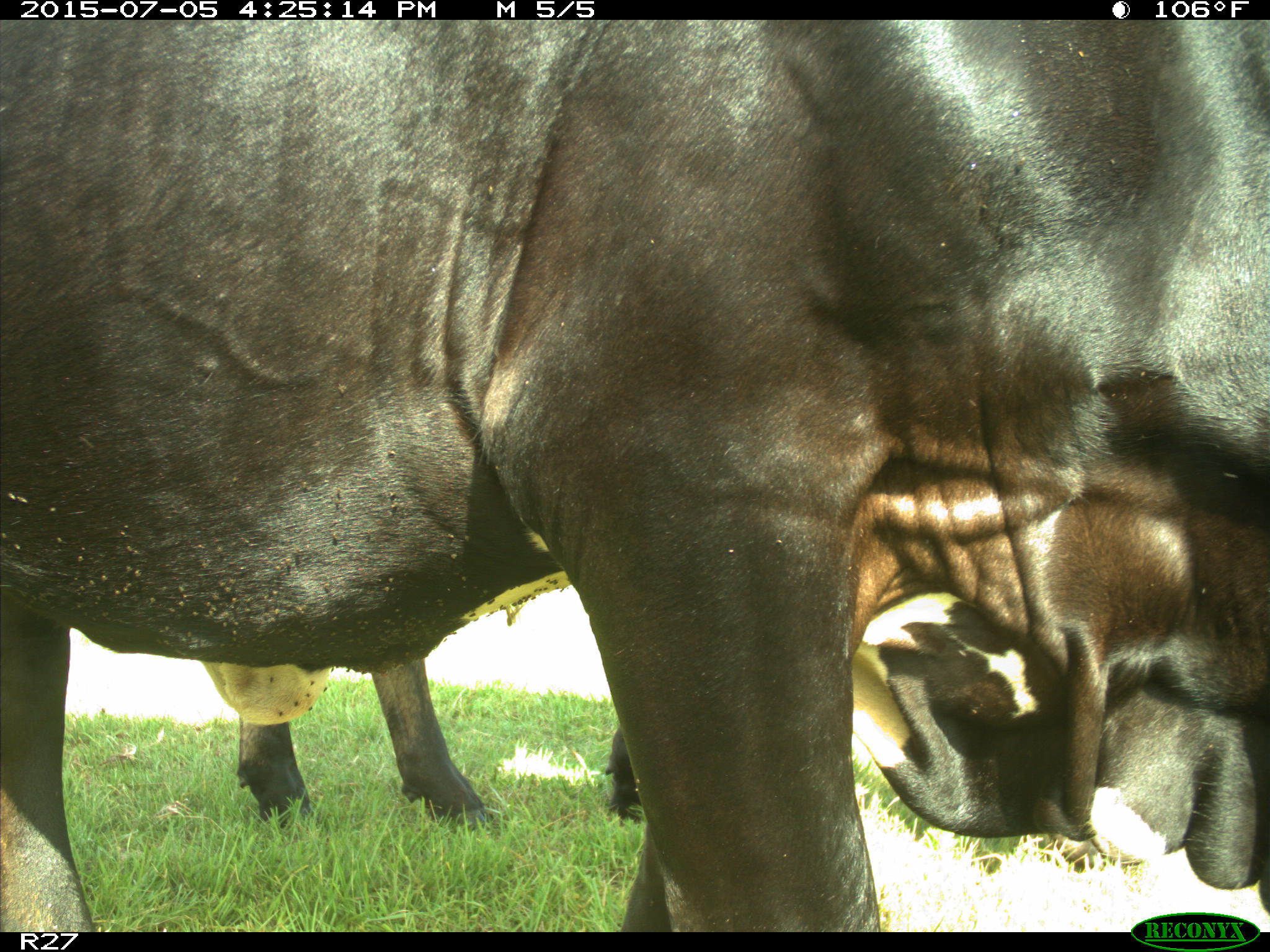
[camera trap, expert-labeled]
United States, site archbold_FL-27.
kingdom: Animalia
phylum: Chordata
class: Mammalia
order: Artiodactyla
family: Bovidae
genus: Bos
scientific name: Bos taurus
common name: domestic cow